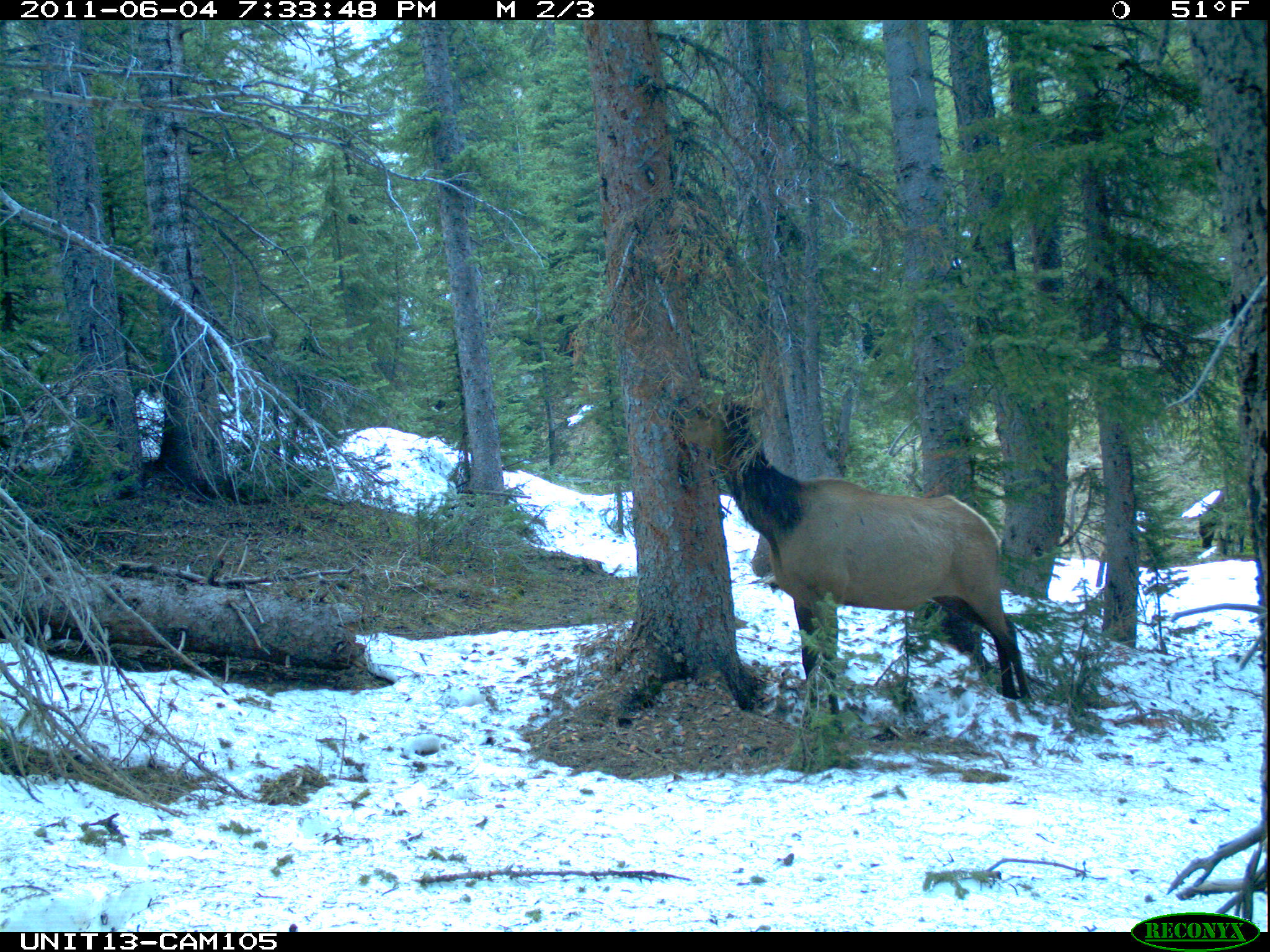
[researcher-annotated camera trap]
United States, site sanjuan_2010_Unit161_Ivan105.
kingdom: Animalia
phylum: Chordata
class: Mammalia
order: Artiodactyla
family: Cervidae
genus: Cervus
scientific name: Cervus elaphus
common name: red deer